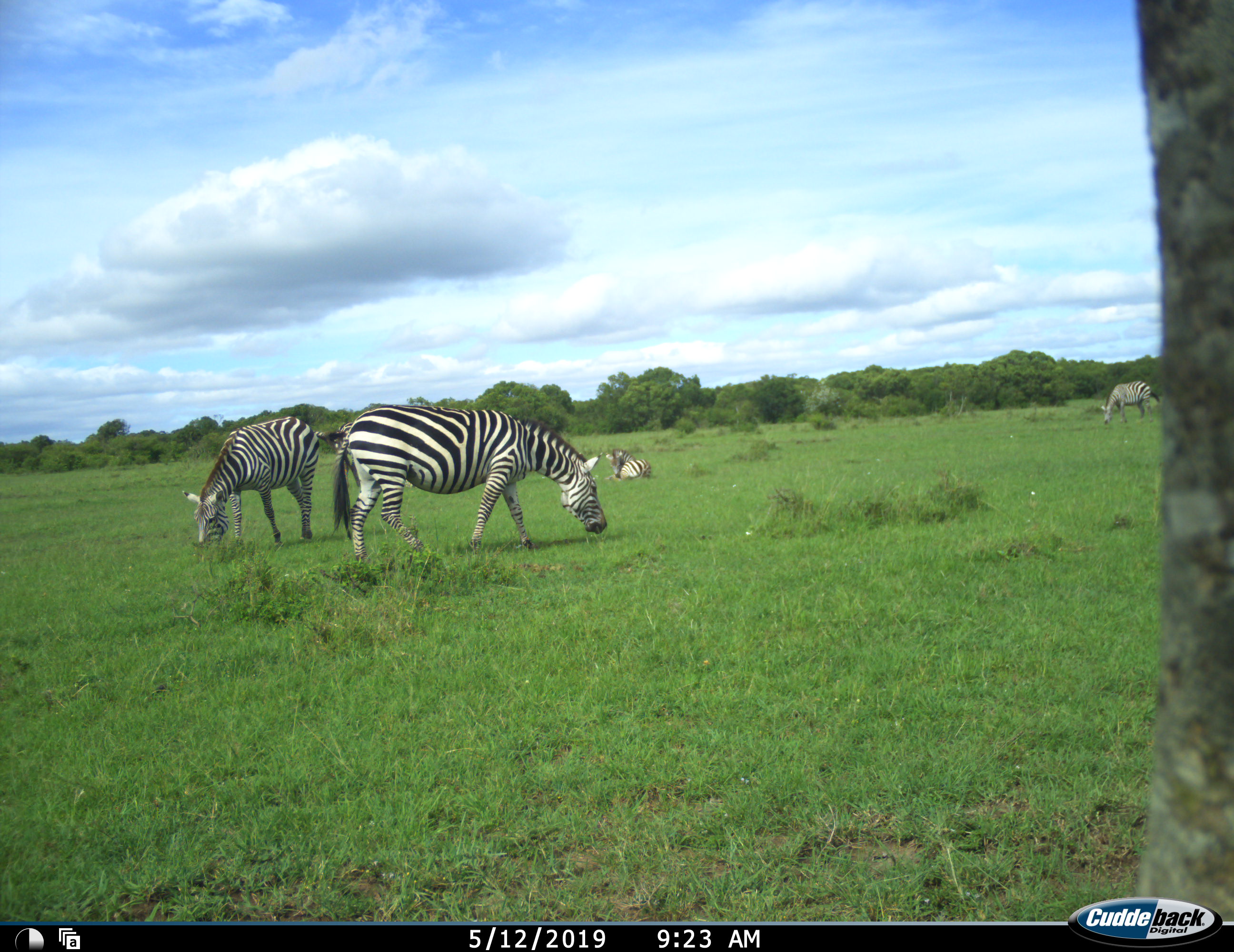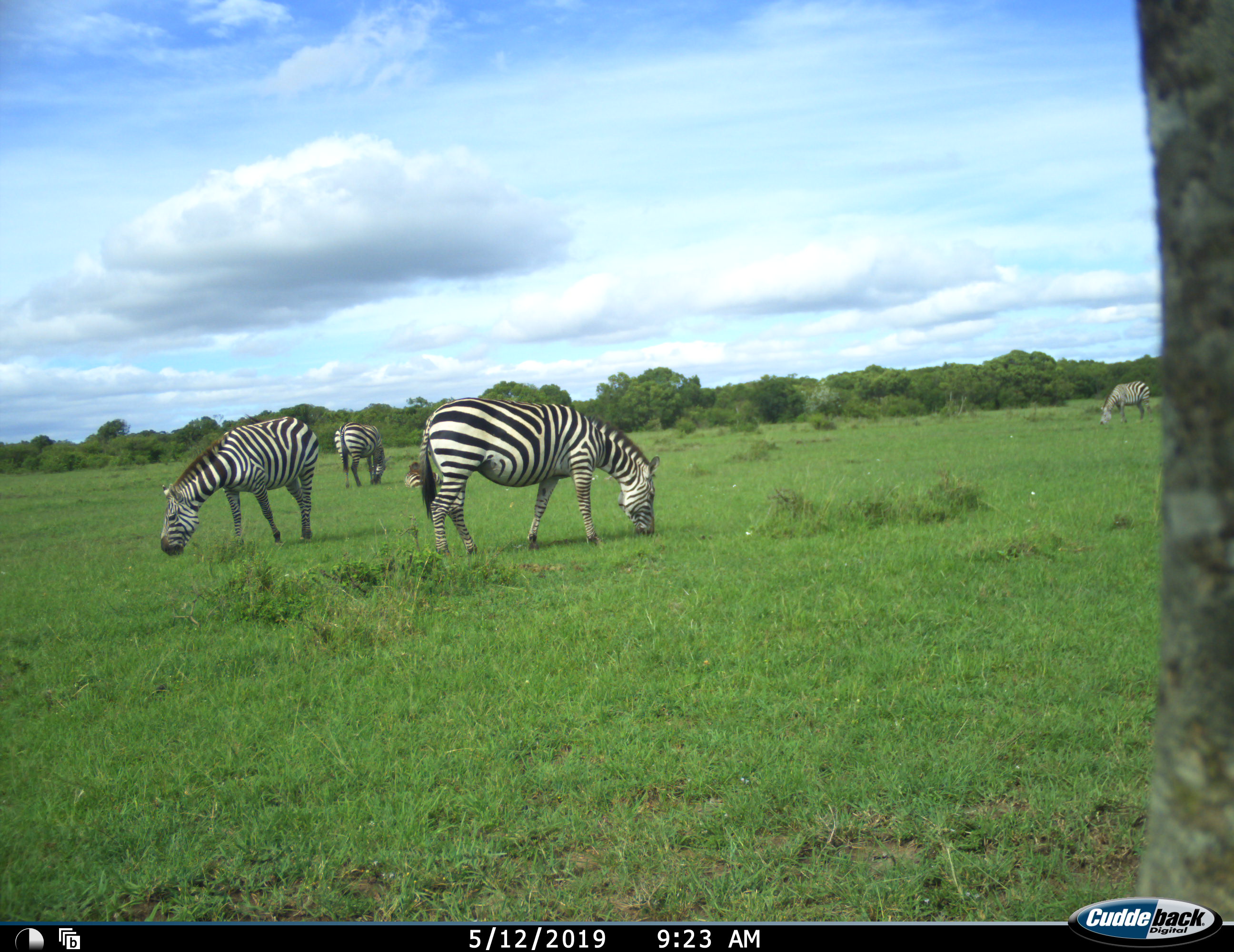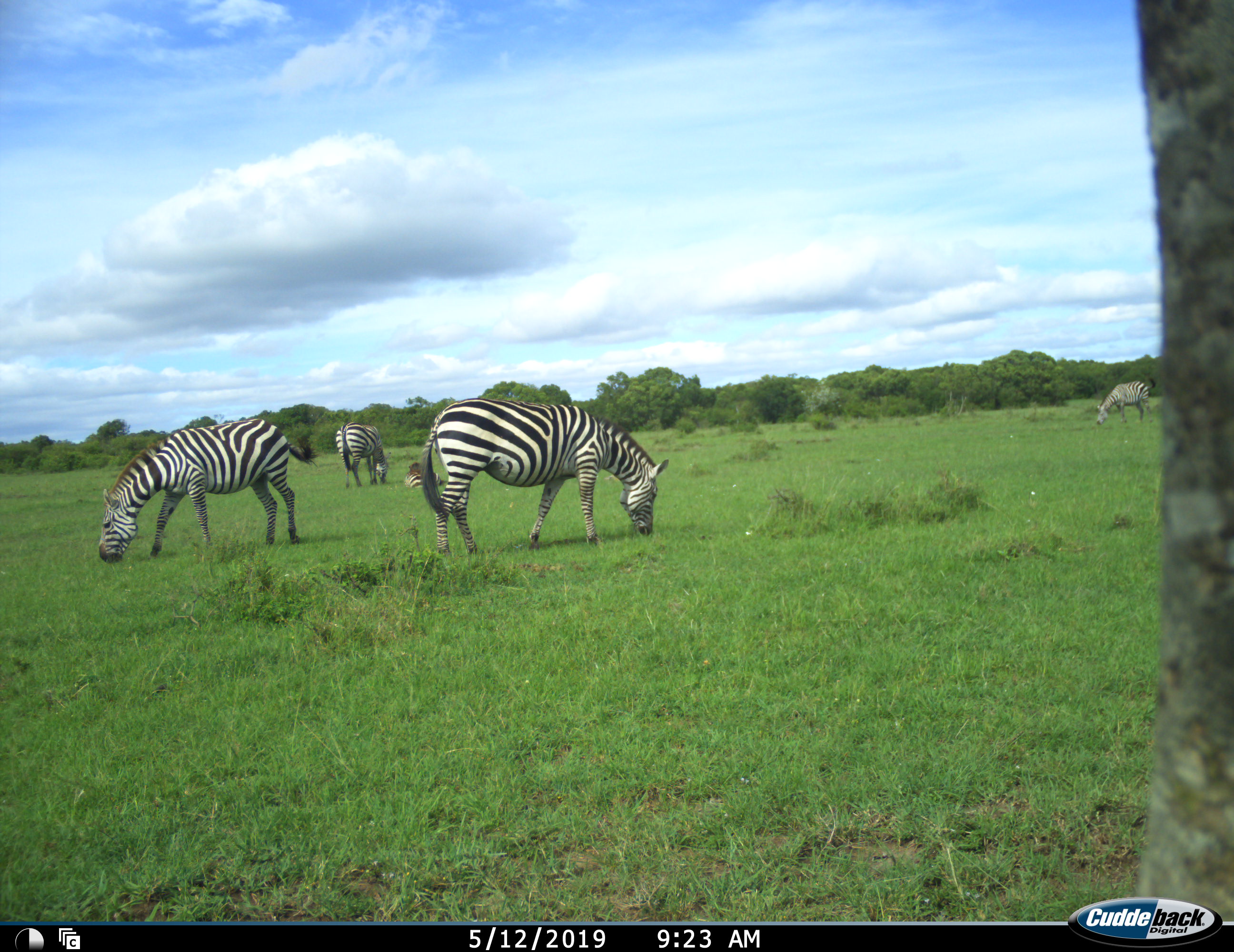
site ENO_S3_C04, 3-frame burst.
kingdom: Animalia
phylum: Chordata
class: Mammalia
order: Perissodactyla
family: Equidae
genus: Equus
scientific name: Equus quagga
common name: plains zebra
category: zebraplains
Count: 6.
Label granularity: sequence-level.